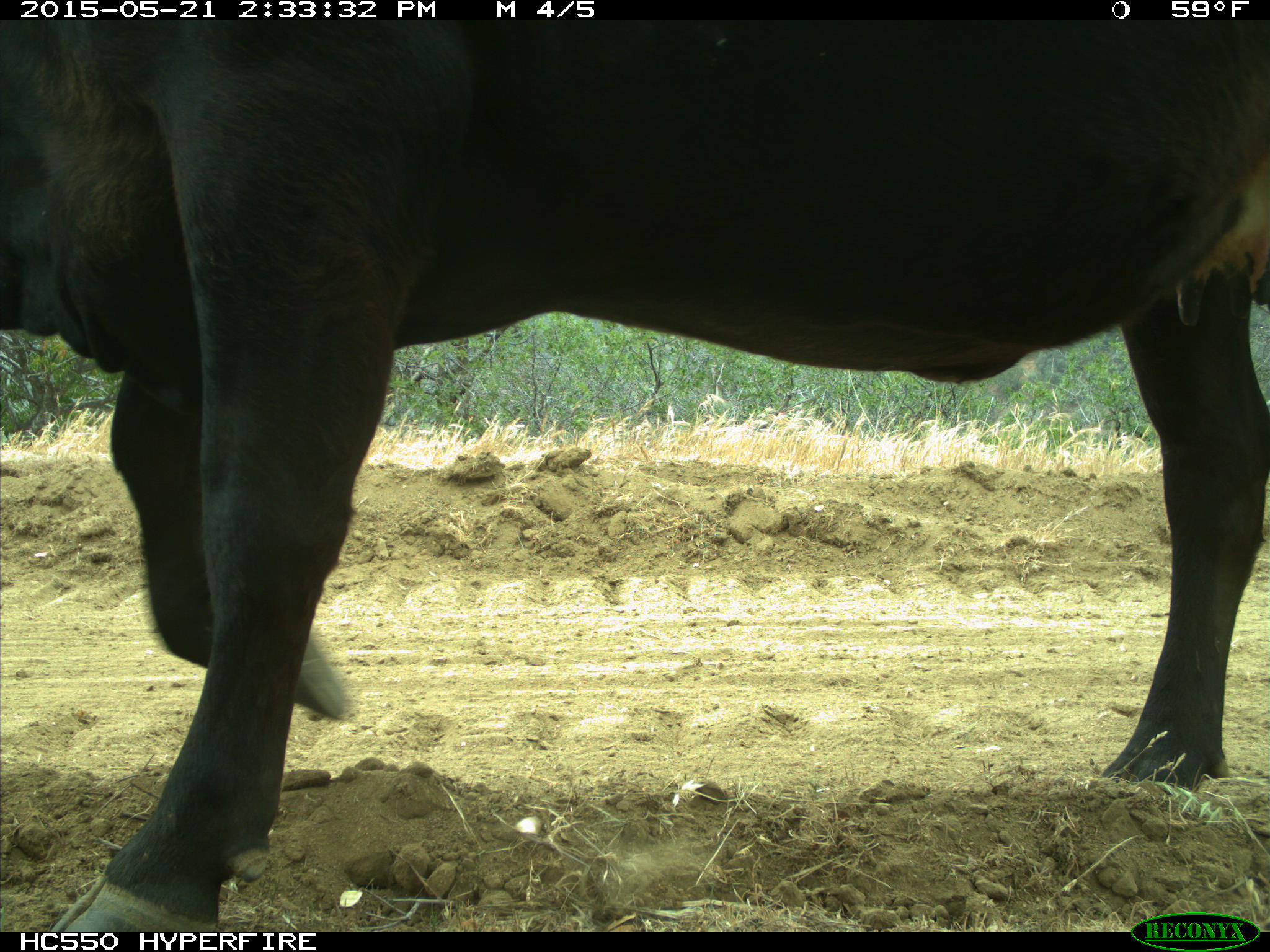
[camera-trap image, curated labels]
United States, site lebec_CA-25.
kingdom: Animalia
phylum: Chordata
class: Mammalia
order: Artiodactyla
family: Bovidae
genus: Bos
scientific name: Bos taurus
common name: domestic cow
Bos taurus (domestic cow).